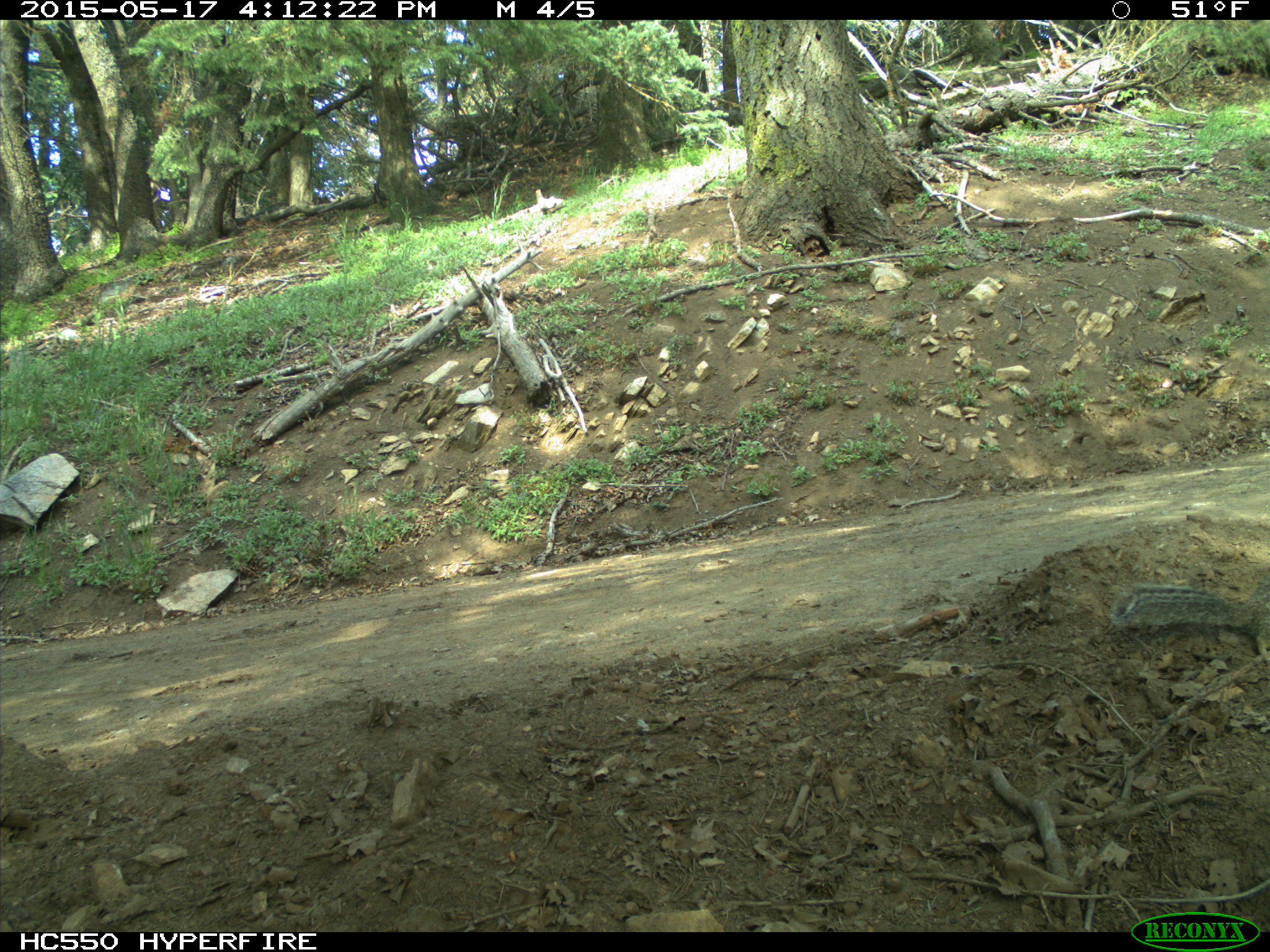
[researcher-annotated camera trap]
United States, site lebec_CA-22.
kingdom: Animalia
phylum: Chordata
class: Mammalia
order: Rodentia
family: Sciuridae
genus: Otospermophilus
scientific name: Otospermophilus beecheyi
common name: california ground squirrel